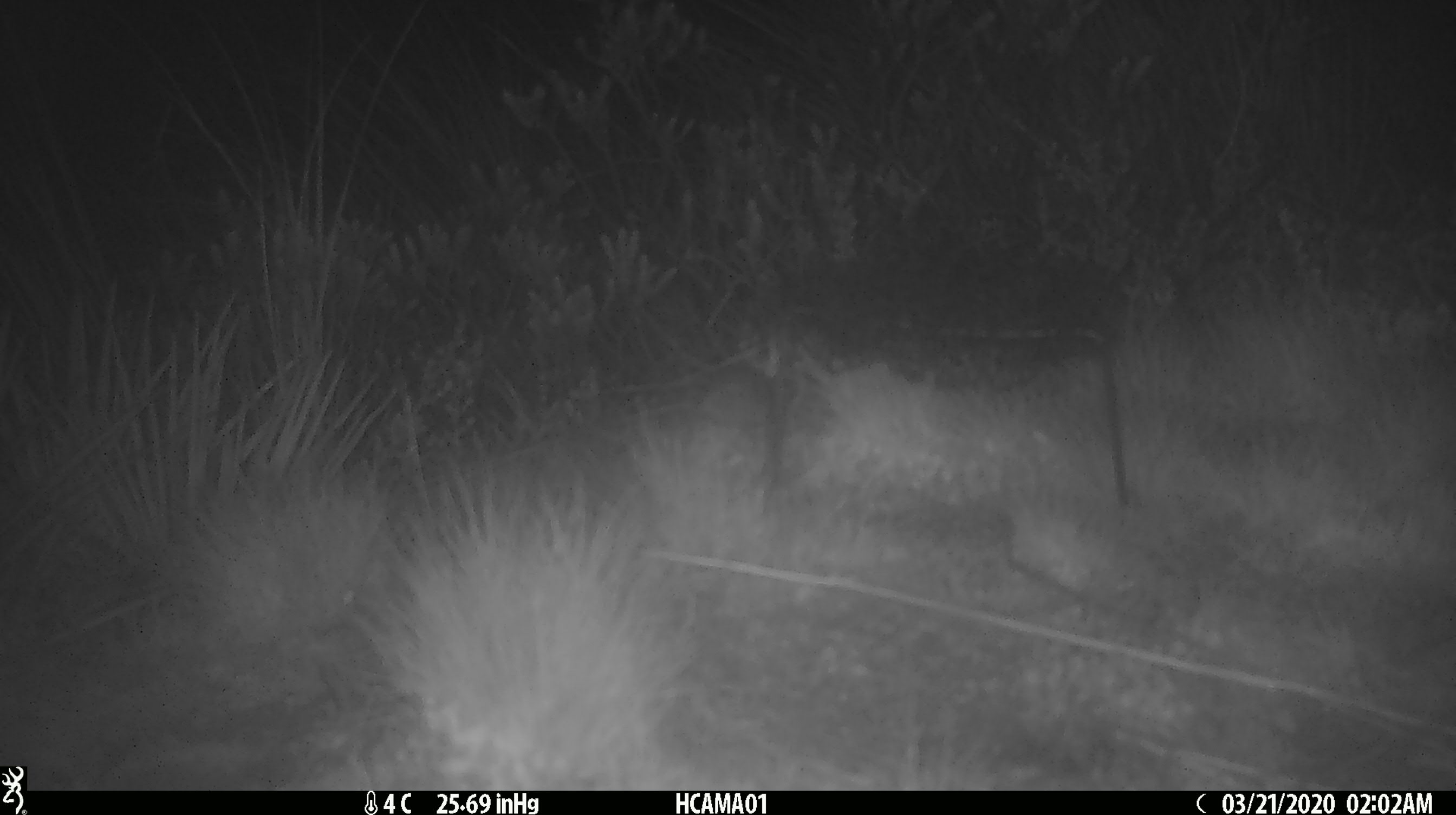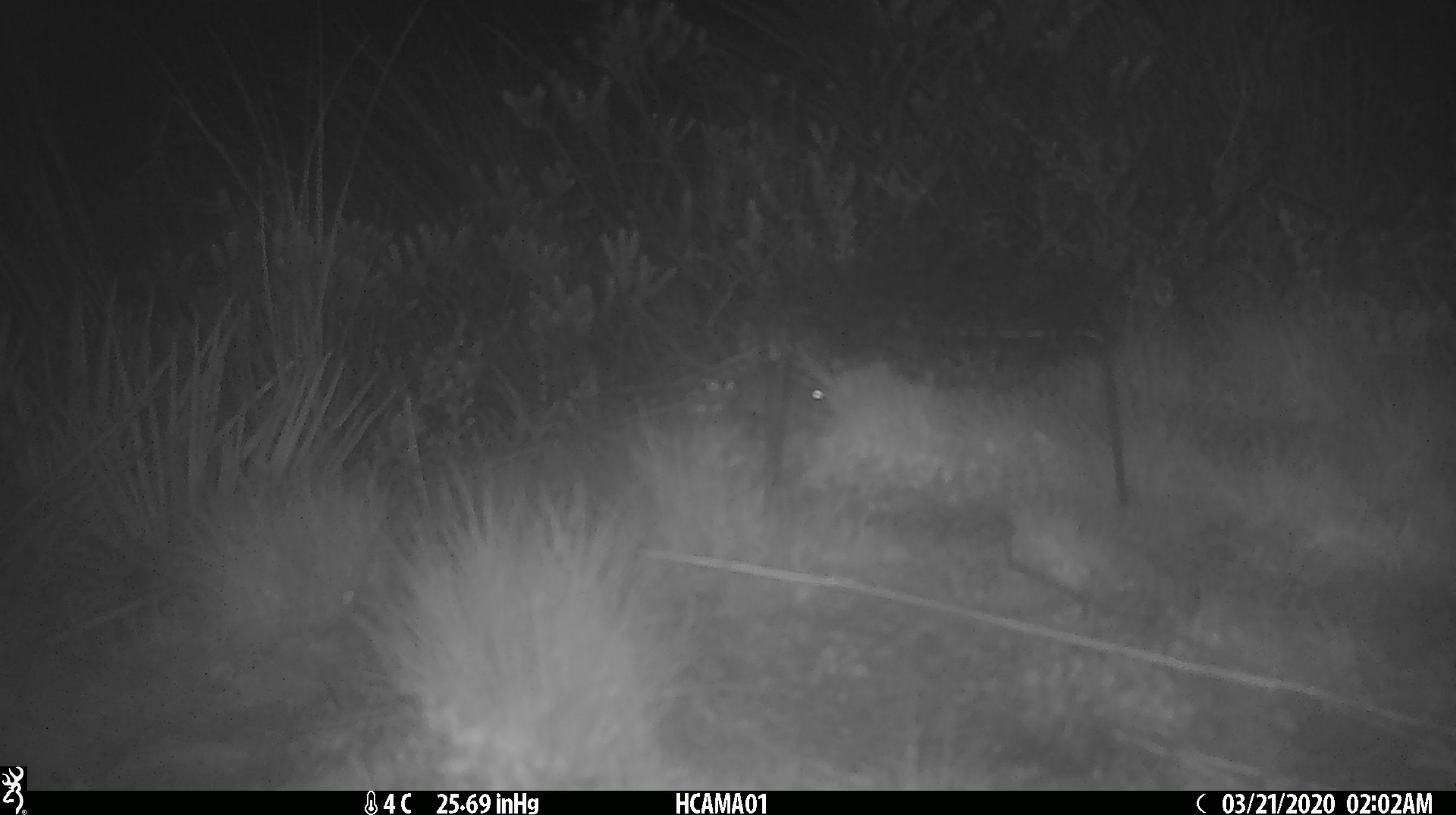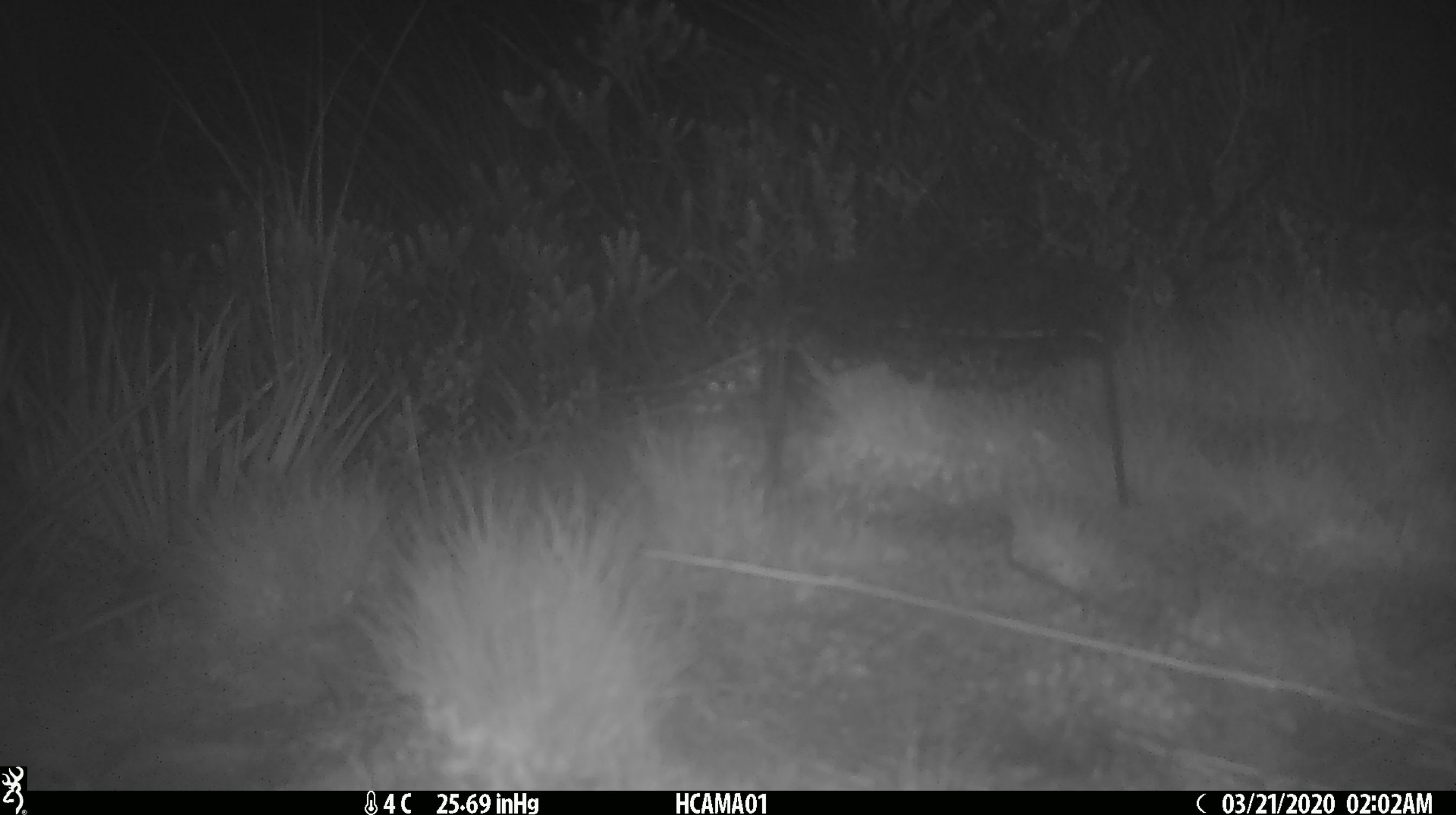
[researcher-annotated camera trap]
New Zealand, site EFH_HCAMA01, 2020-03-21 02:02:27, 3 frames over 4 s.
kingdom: Animalia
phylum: Chordata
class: Mammalia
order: Rodentia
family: Muridae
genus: Mus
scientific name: Mus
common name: mouse